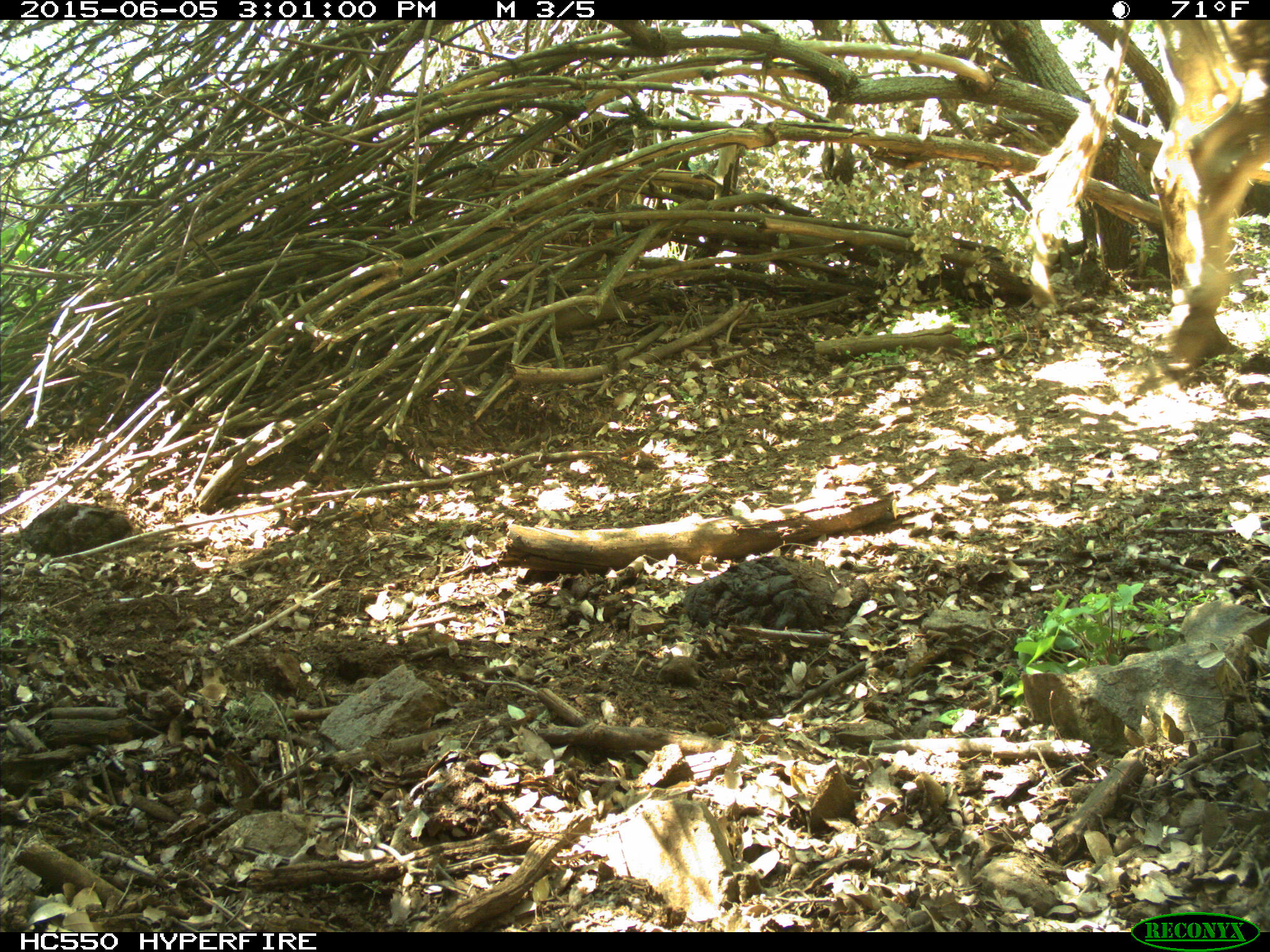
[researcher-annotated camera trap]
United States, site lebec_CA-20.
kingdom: Animalia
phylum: Chordata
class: Mammalia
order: Artiodactyla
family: Bovidae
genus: Bos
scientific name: Bos taurus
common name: domestic cow